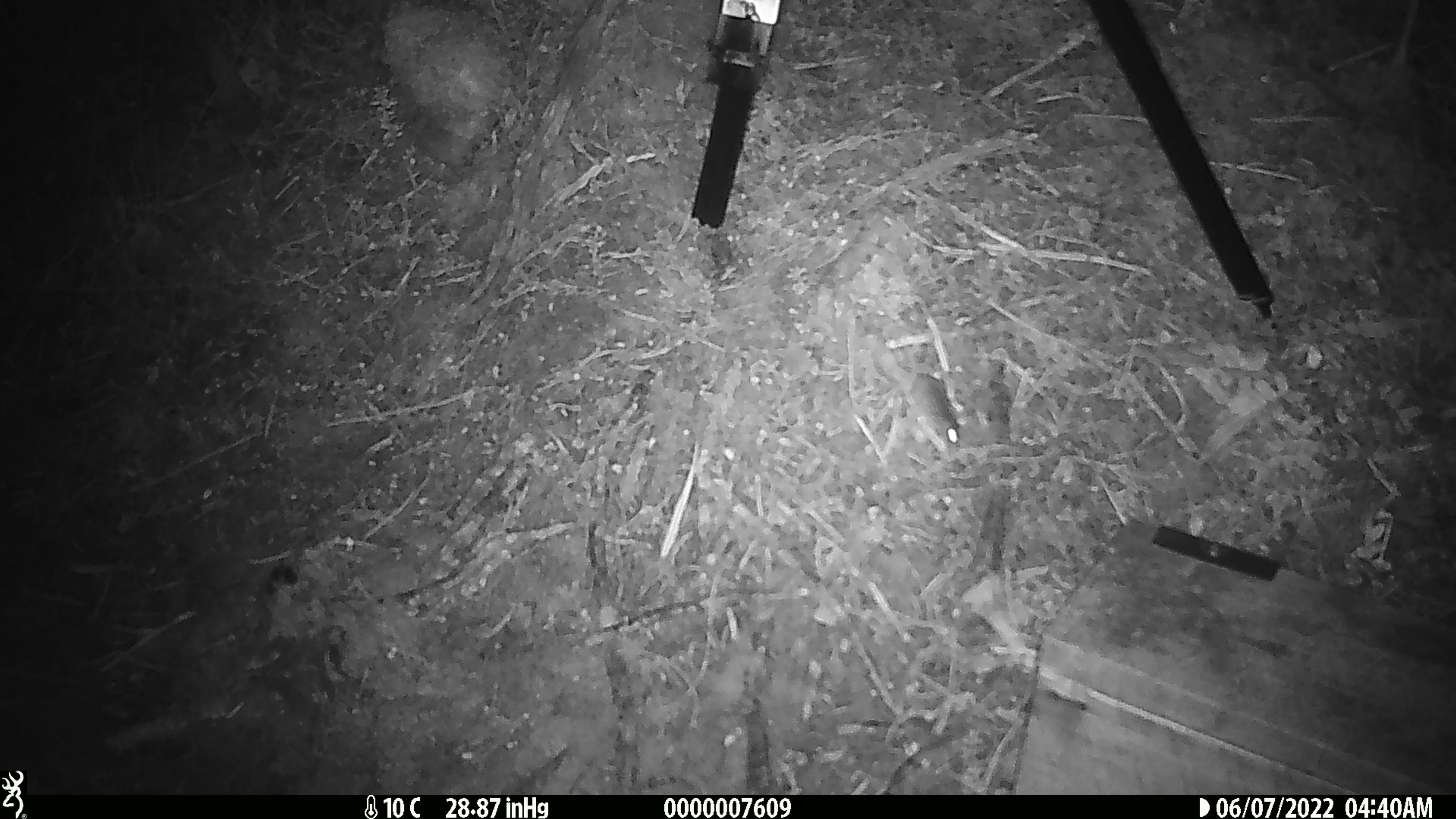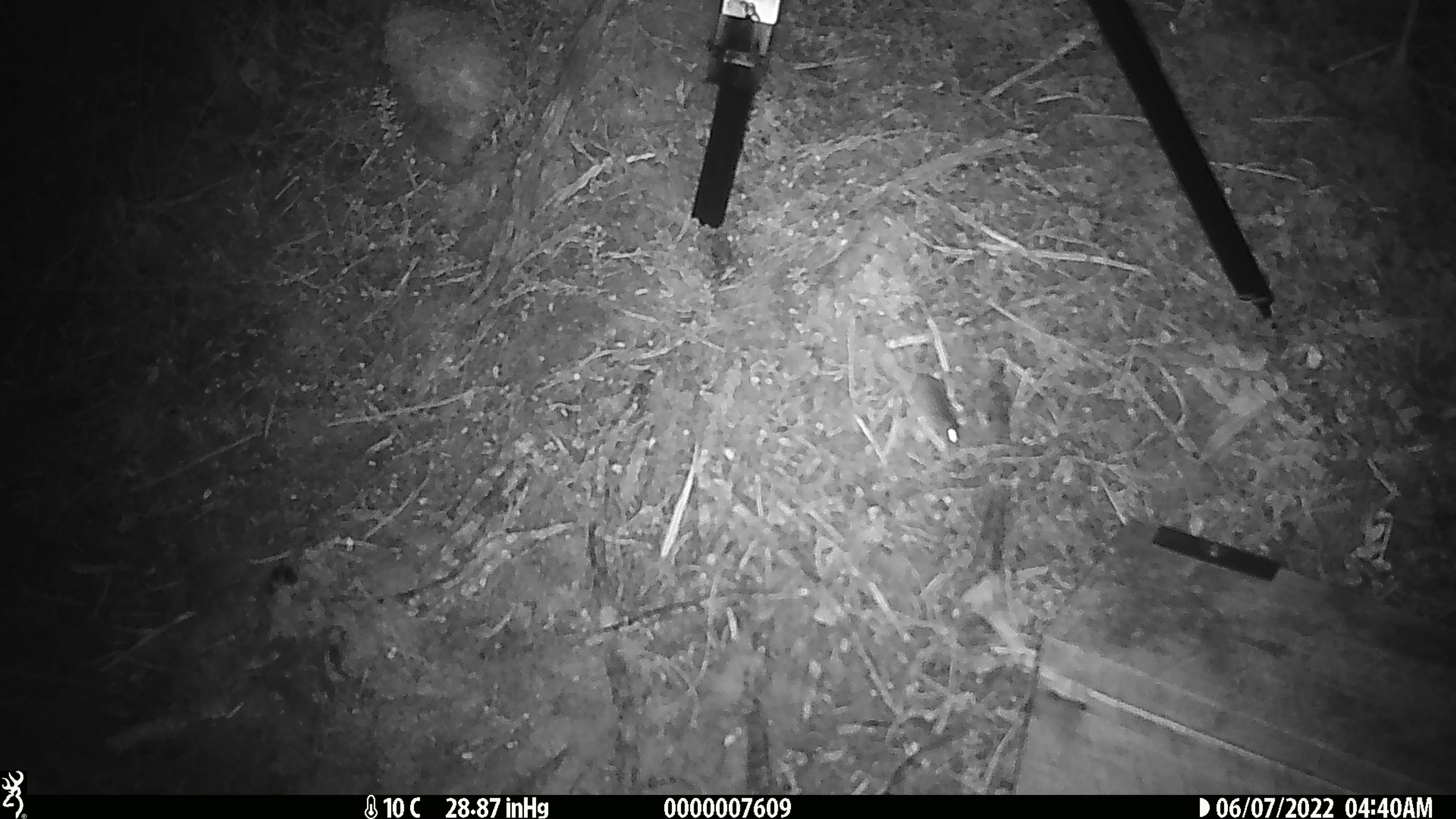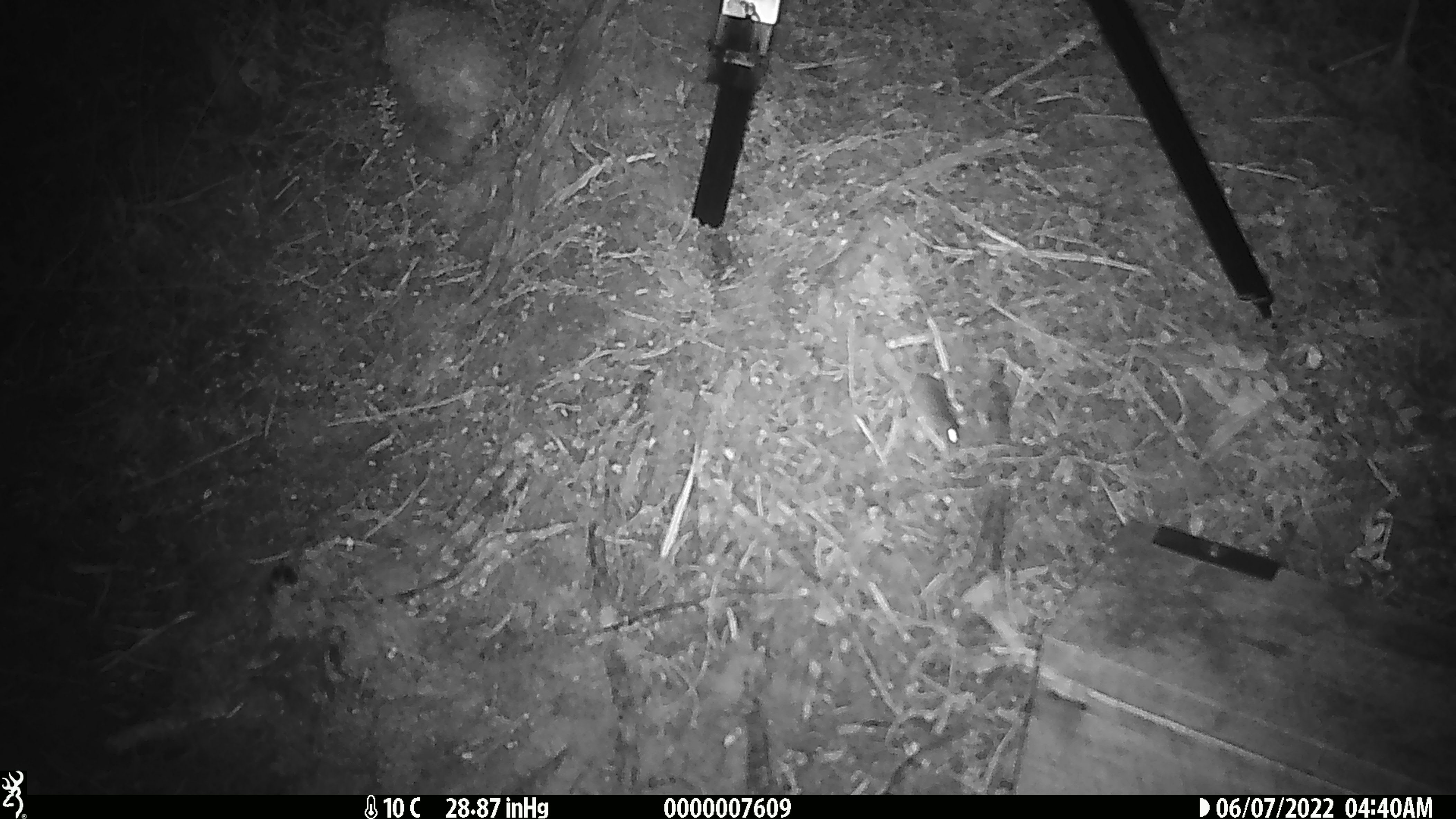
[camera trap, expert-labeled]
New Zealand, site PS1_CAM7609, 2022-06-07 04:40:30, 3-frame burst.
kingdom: Animalia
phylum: Chordata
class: Mammalia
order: Rodentia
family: Muridae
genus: Mus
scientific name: Mus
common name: mouse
Mouse (Mus).